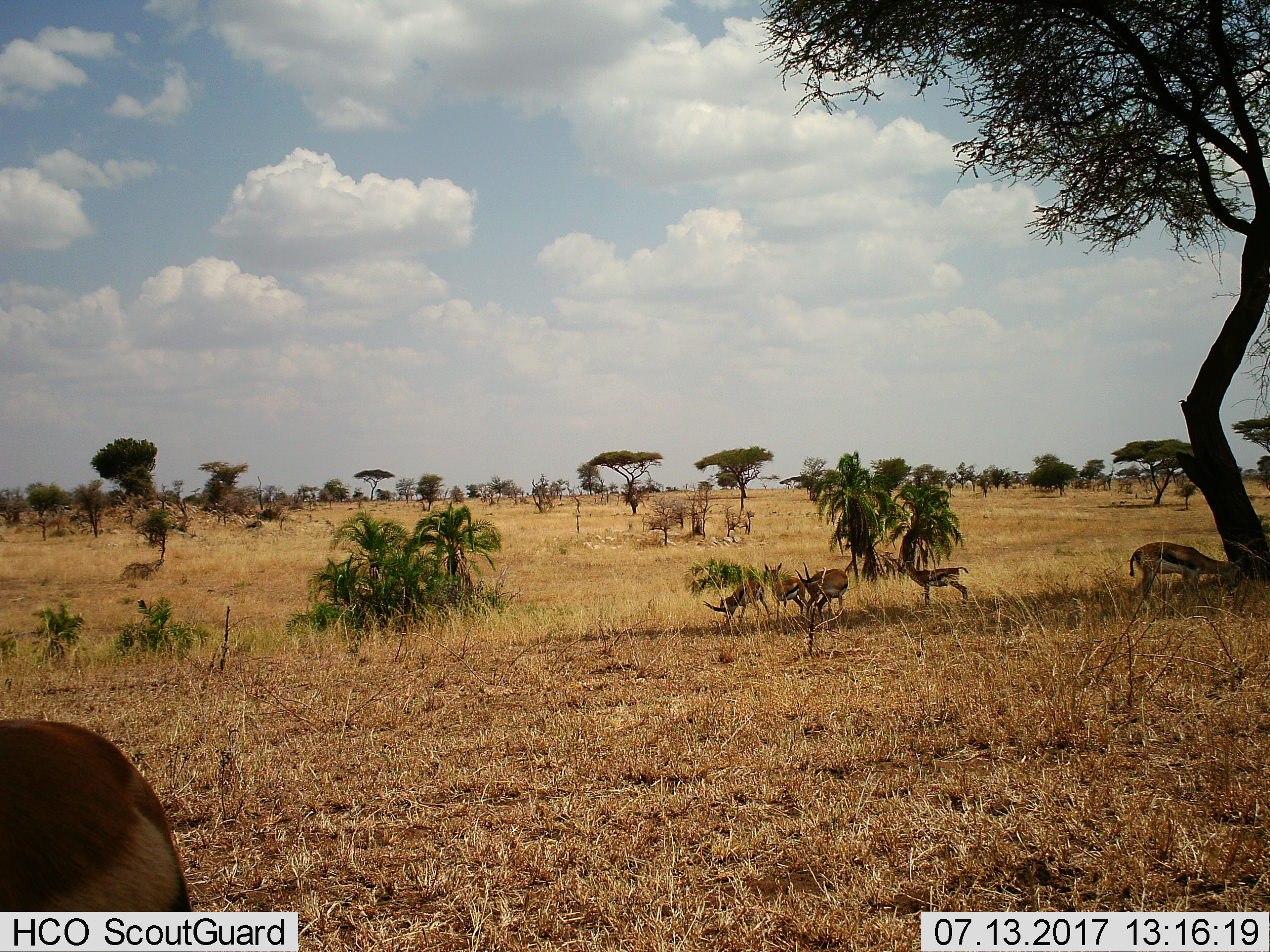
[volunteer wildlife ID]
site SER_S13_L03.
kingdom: Animalia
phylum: Chordata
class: Mammalia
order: Artiodactyla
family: Bovidae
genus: Eudorcas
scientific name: Eudorcas thomsonii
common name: thomson's gazelle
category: gazellethomsons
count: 6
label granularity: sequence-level